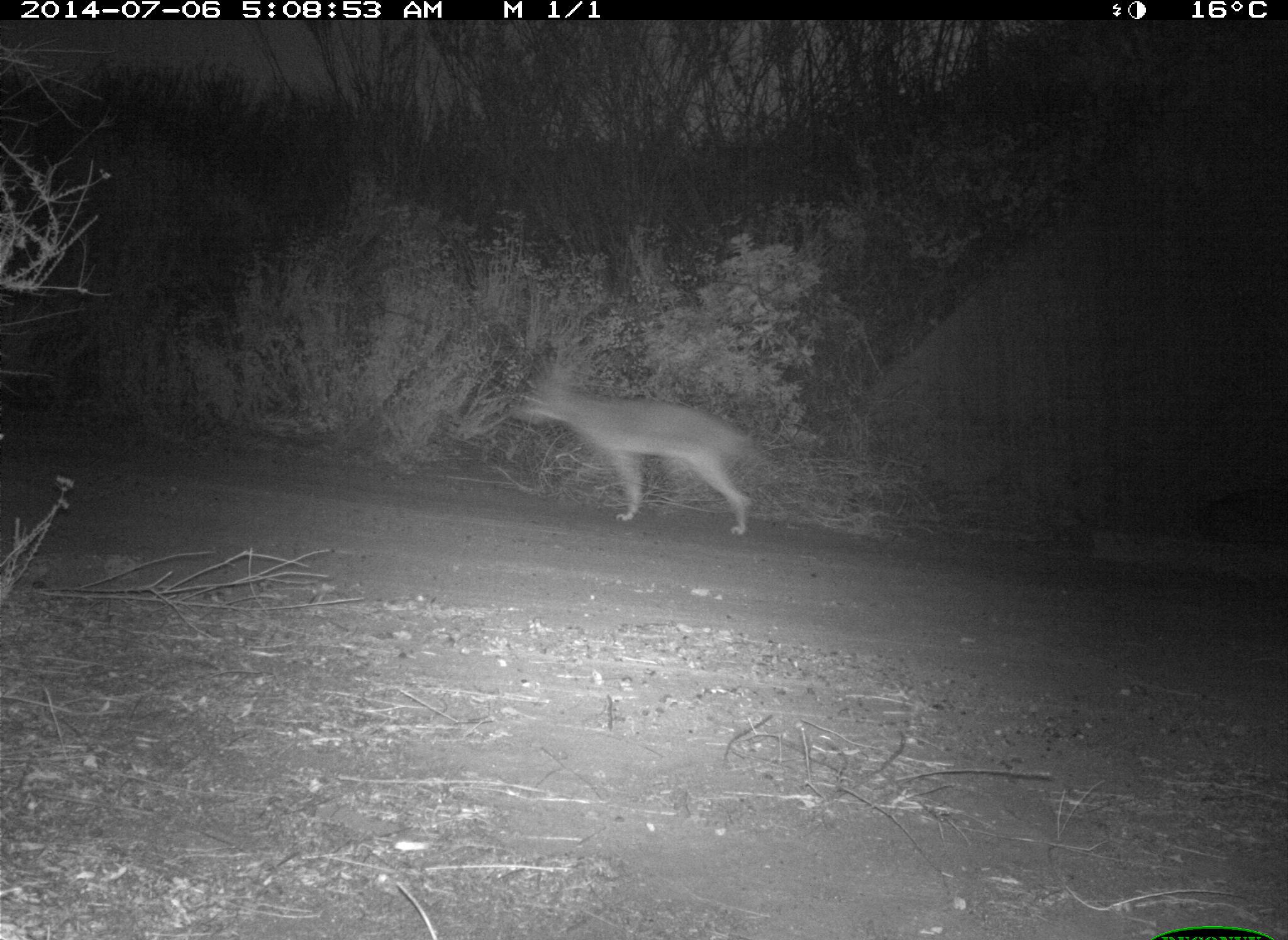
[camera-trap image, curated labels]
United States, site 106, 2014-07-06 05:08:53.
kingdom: Animalia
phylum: Chordata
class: Mammalia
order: Carnivora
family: Canidae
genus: Canis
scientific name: Canis latrans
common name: coyote